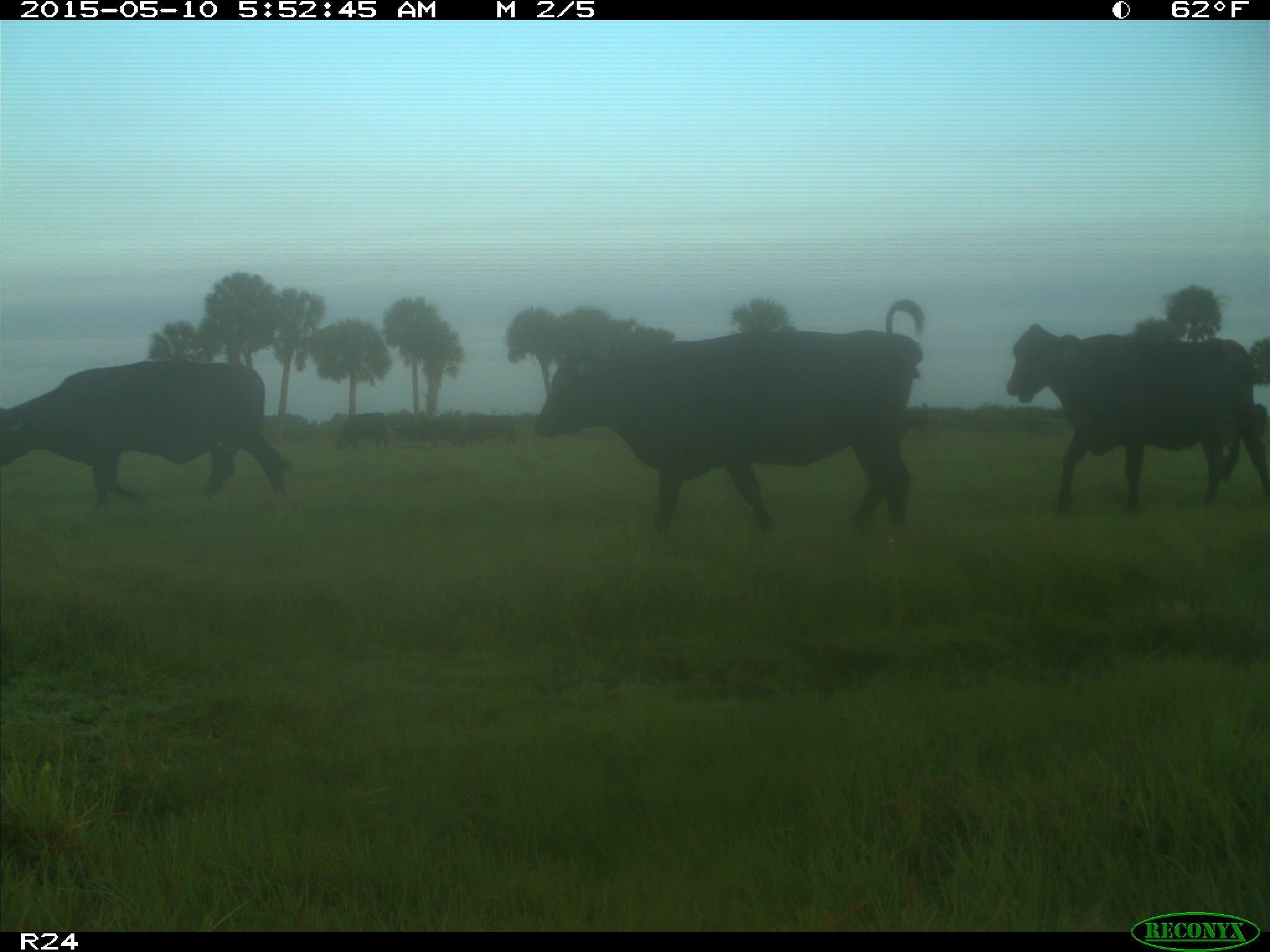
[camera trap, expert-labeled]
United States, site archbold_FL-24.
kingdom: Animalia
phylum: Chordata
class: Mammalia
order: Artiodactyla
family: Bovidae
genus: Bos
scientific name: Bos taurus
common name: domestic cow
Bos taurus (domestic cow).